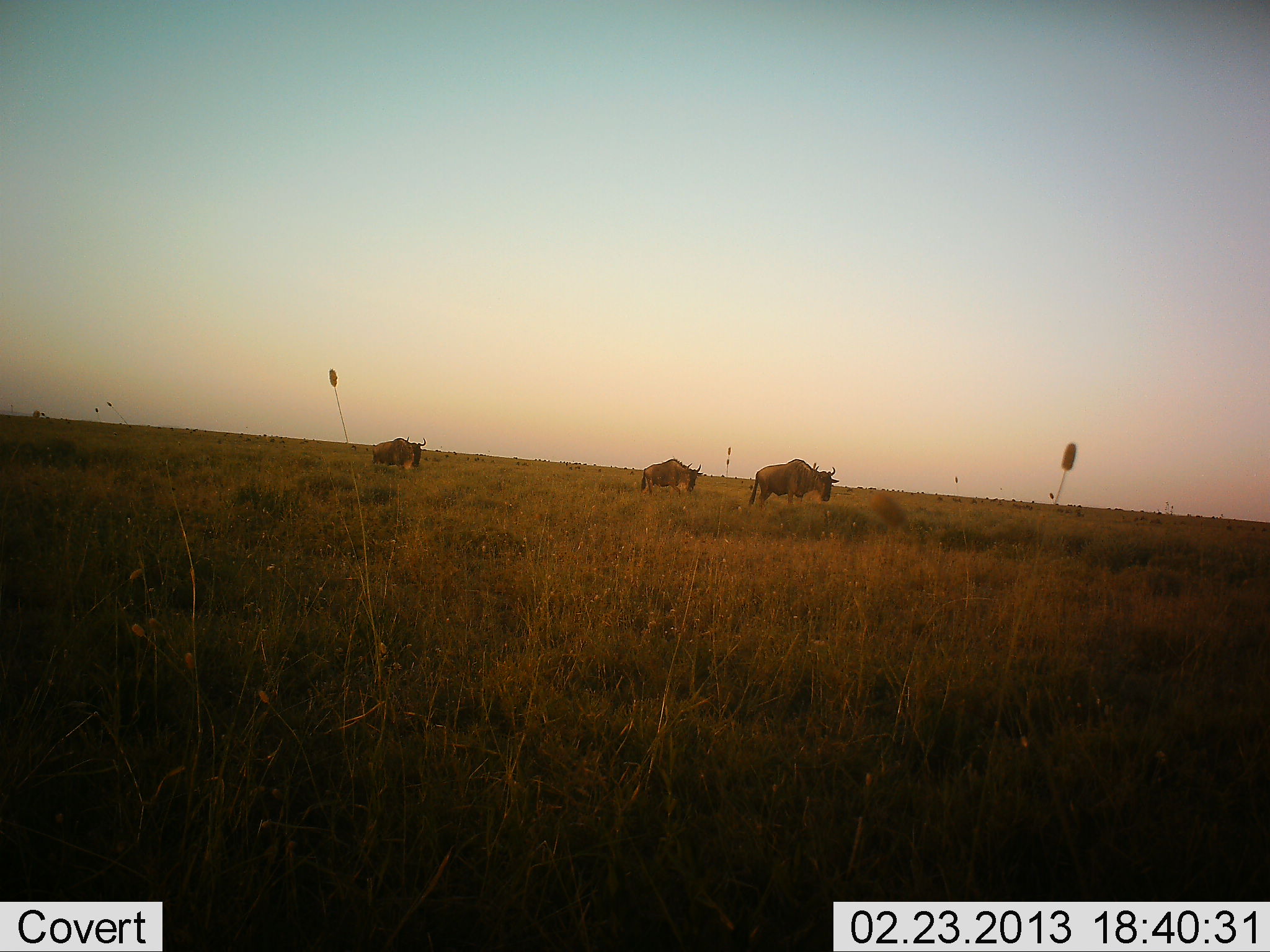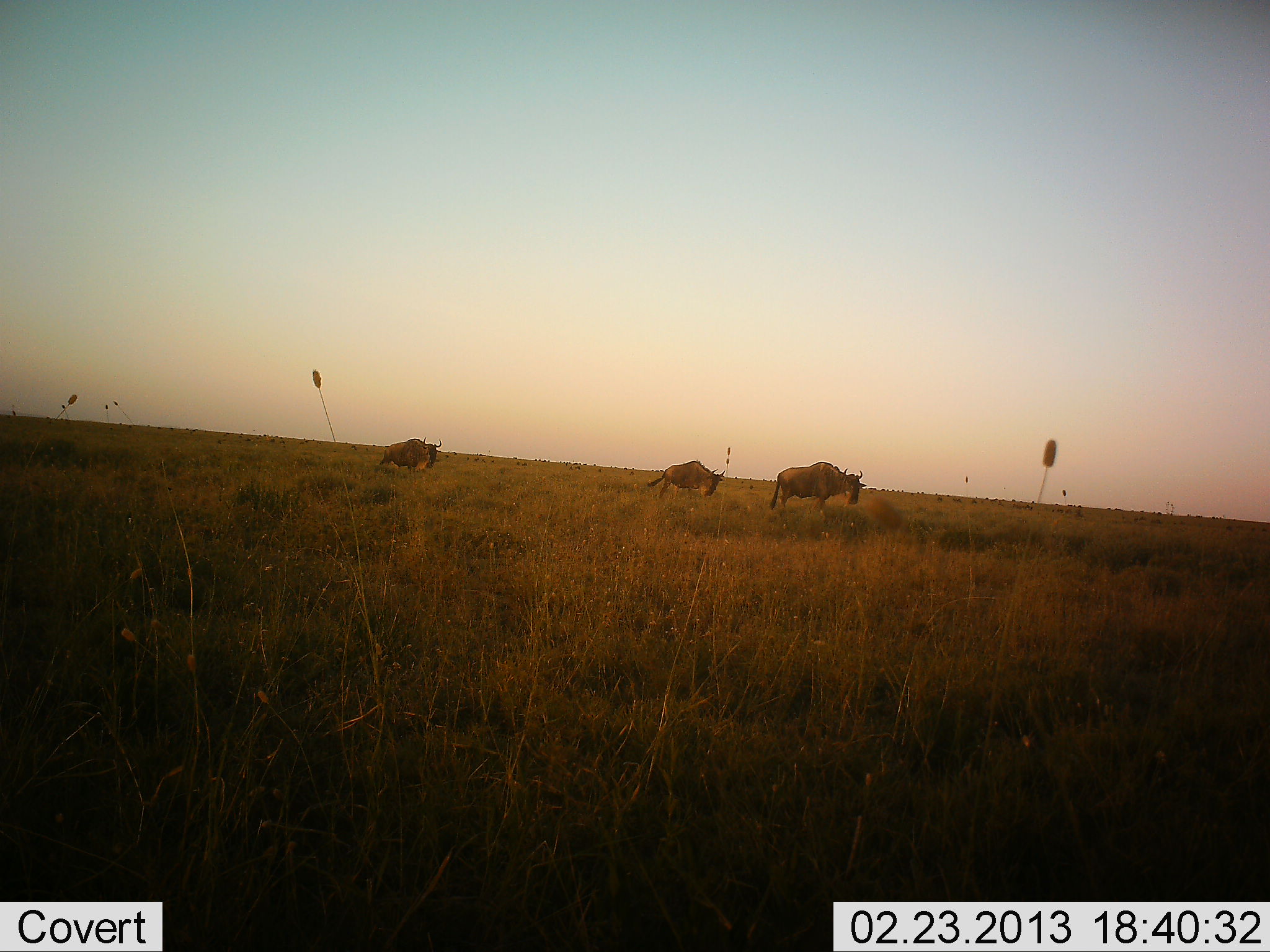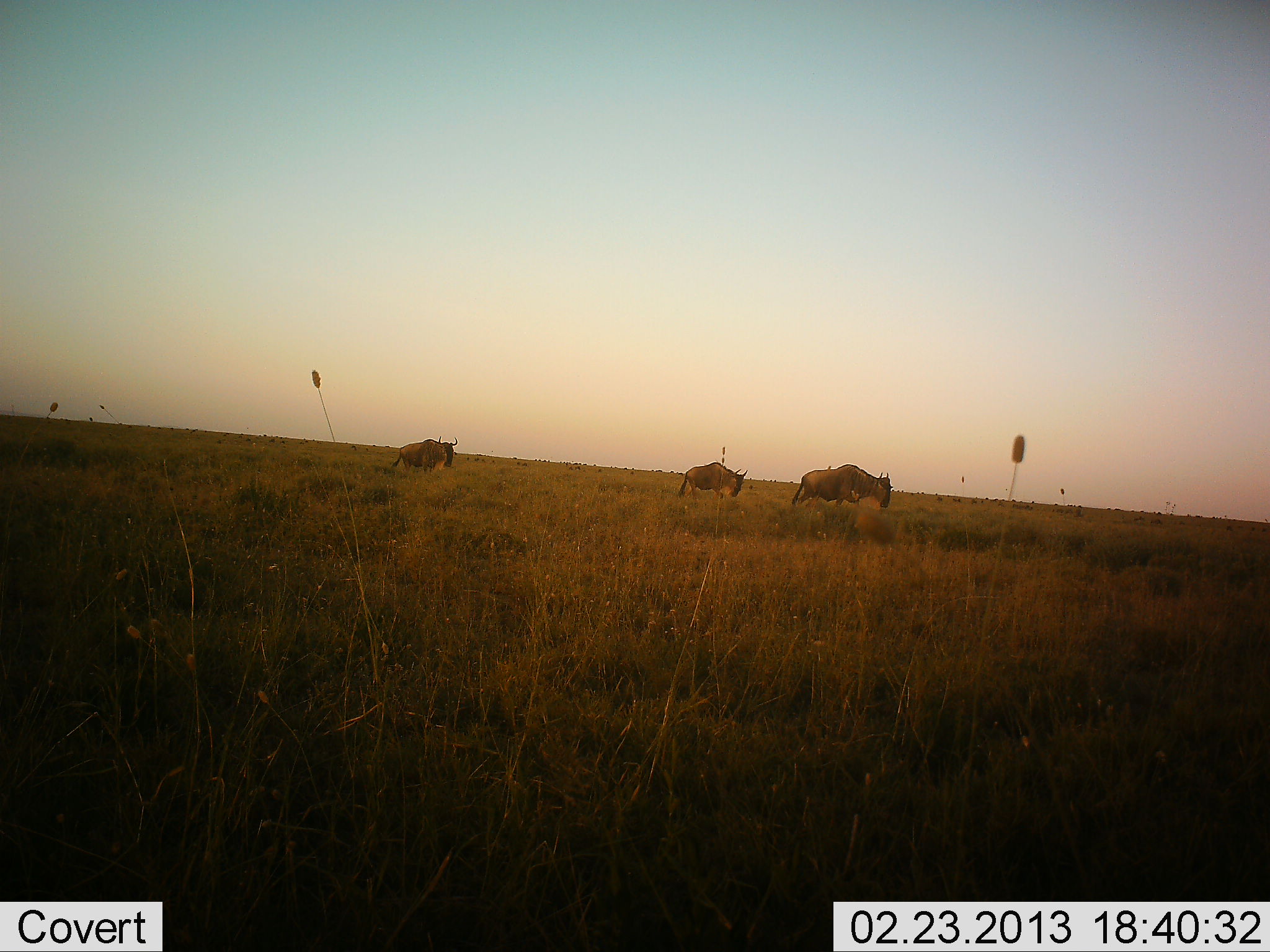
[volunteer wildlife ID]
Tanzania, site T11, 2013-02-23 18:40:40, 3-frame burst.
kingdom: Animalia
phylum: Chordata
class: Mammalia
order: Artiodactyla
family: Bovidae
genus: Connochaetes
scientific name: Connochaetes taurinus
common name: blue wildebeest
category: wildebeest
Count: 3.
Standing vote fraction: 0%.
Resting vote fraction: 0%.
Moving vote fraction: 100%.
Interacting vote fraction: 0%.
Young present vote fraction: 0%.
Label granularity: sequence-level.